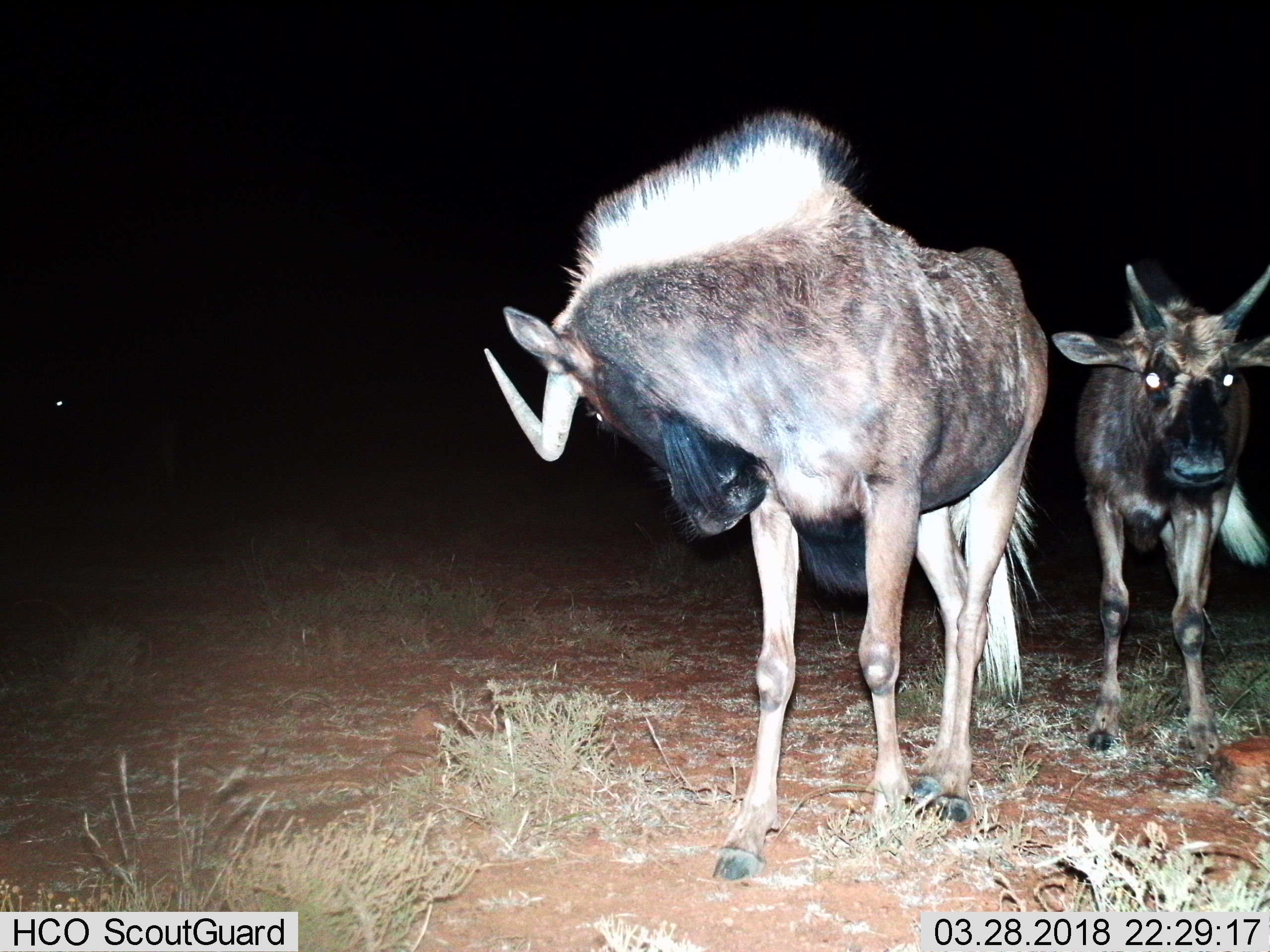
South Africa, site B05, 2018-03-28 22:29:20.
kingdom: Animalia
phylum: Chordata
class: Mammalia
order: Artiodactyla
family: Bovidae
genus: Connochaetes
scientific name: Connochaetes gnou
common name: black wildebeest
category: wildebeestblack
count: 3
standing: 71%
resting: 0%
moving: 43%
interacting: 14%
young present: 57%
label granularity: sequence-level